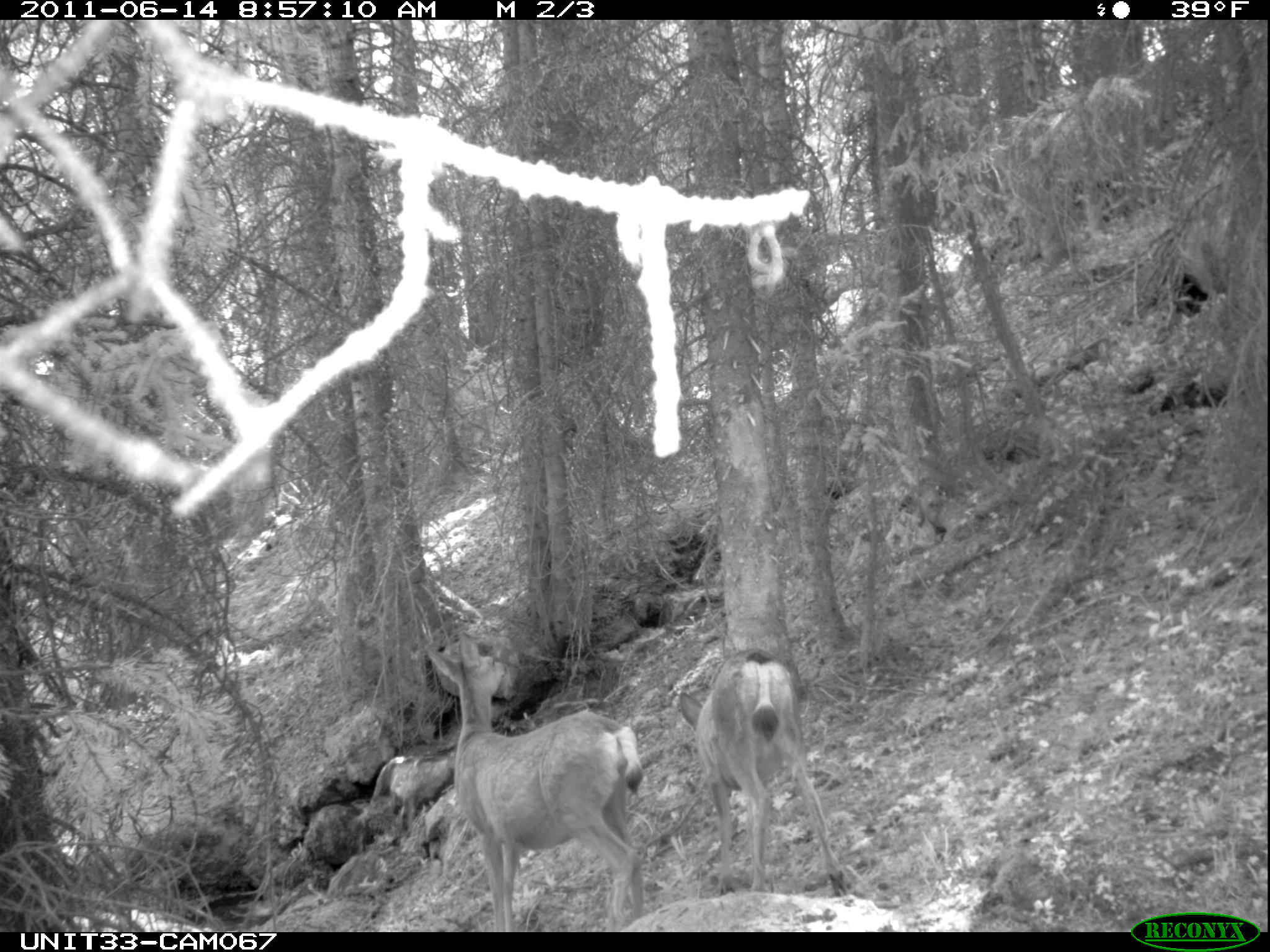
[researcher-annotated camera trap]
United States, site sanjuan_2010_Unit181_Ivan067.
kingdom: Animalia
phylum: Chordata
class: Mammalia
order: Artiodactyla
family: Cervidae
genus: Odocoileus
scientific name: Odocoileus hemionus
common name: mule deer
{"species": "Odocoileus hemionus (mule deer)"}